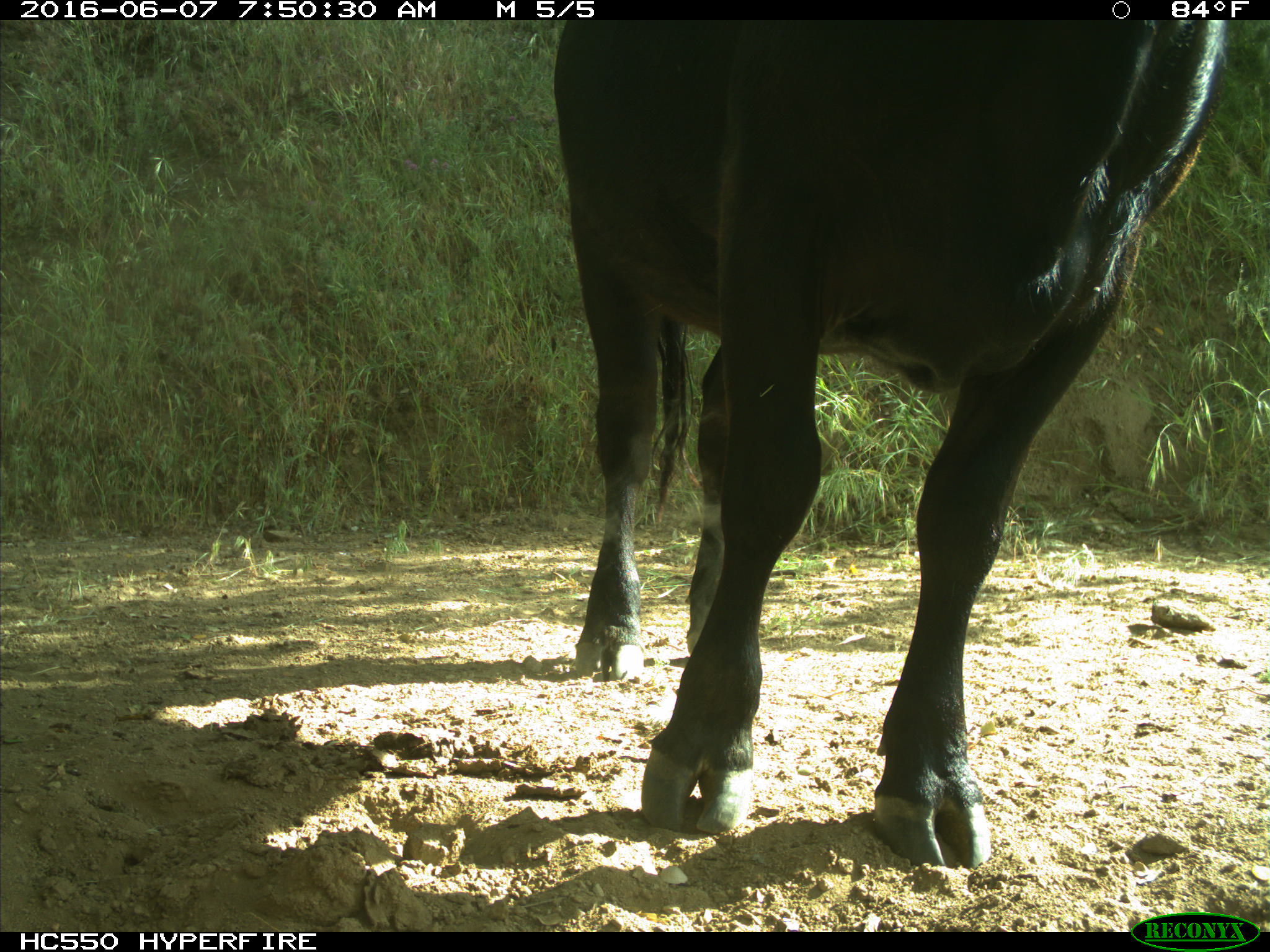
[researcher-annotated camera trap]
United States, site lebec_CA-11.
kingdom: Animalia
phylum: Chordata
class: Mammalia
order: Artiodactyla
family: Bovidae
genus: Bos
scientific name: Bos taurus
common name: domestic cow